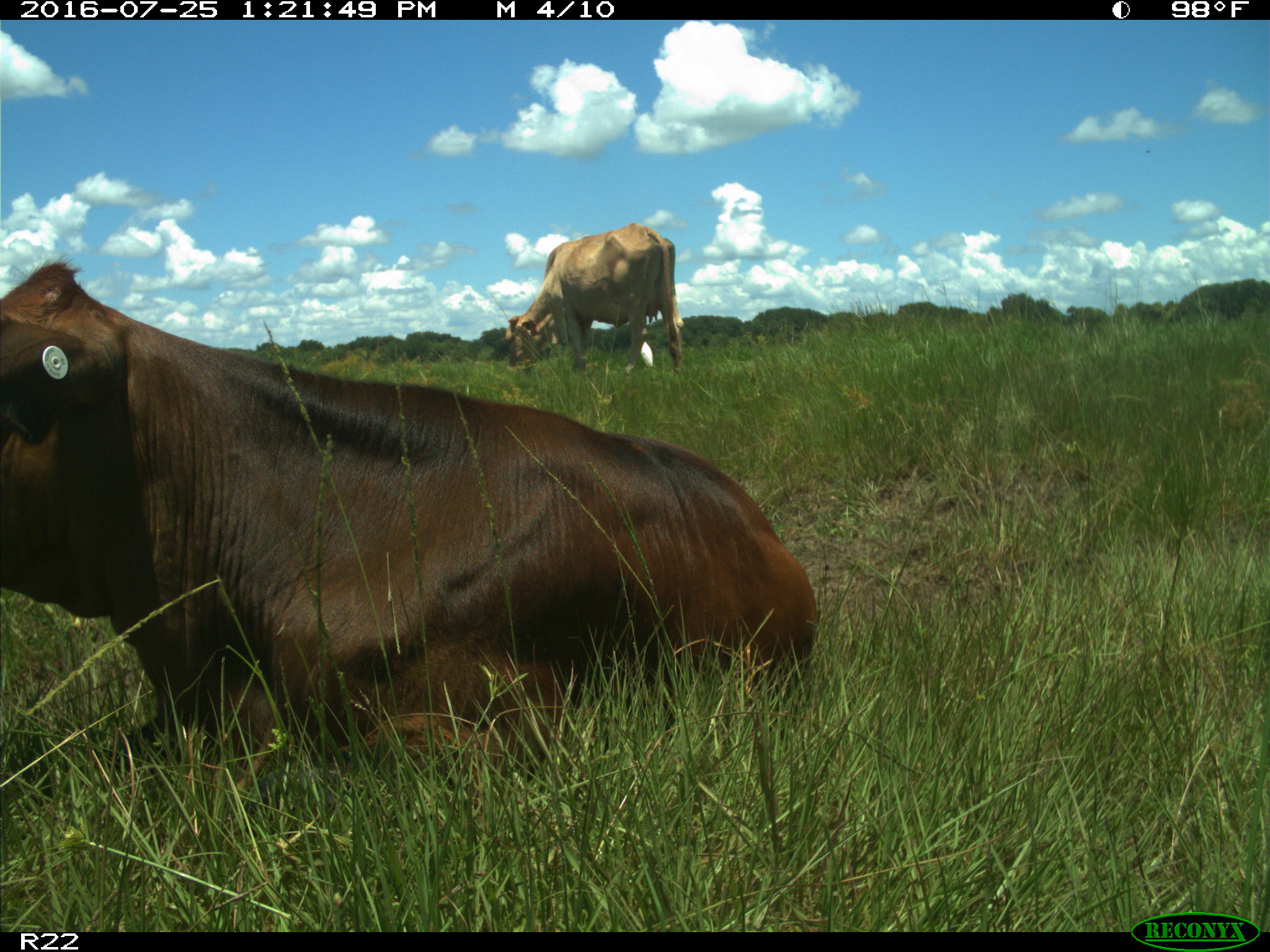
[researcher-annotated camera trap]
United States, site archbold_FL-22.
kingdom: Animalia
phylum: Chordata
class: Mammalia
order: Artiodactyla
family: Bovidae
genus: Bos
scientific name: Bos taurus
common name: domestic cow